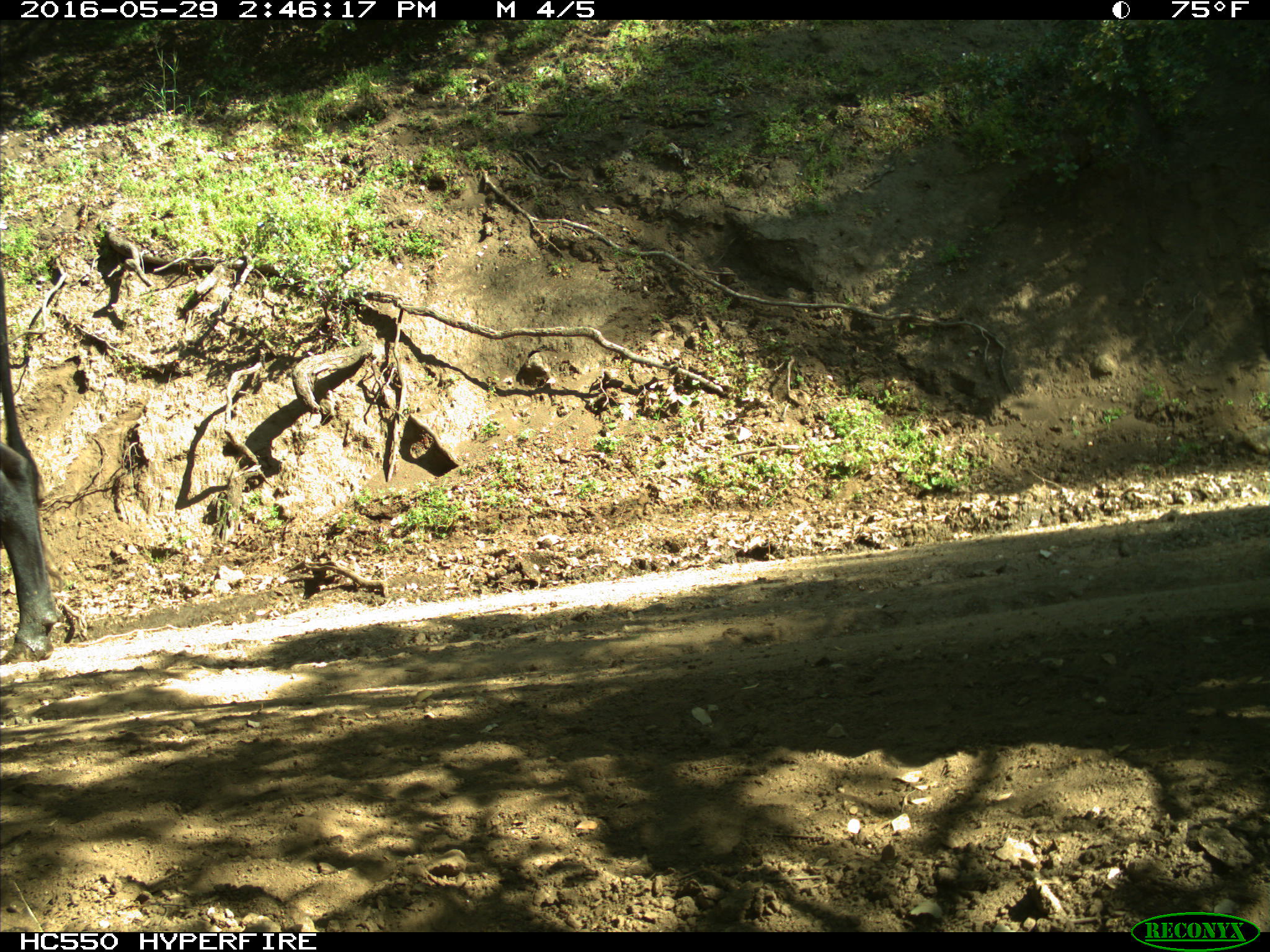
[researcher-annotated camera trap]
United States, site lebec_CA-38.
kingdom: Animalia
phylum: Chordata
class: Mammalia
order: Artiodactyla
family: Bovidae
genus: Bos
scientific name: Bos taurus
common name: domestic cow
Bos taurus (domestic cow).